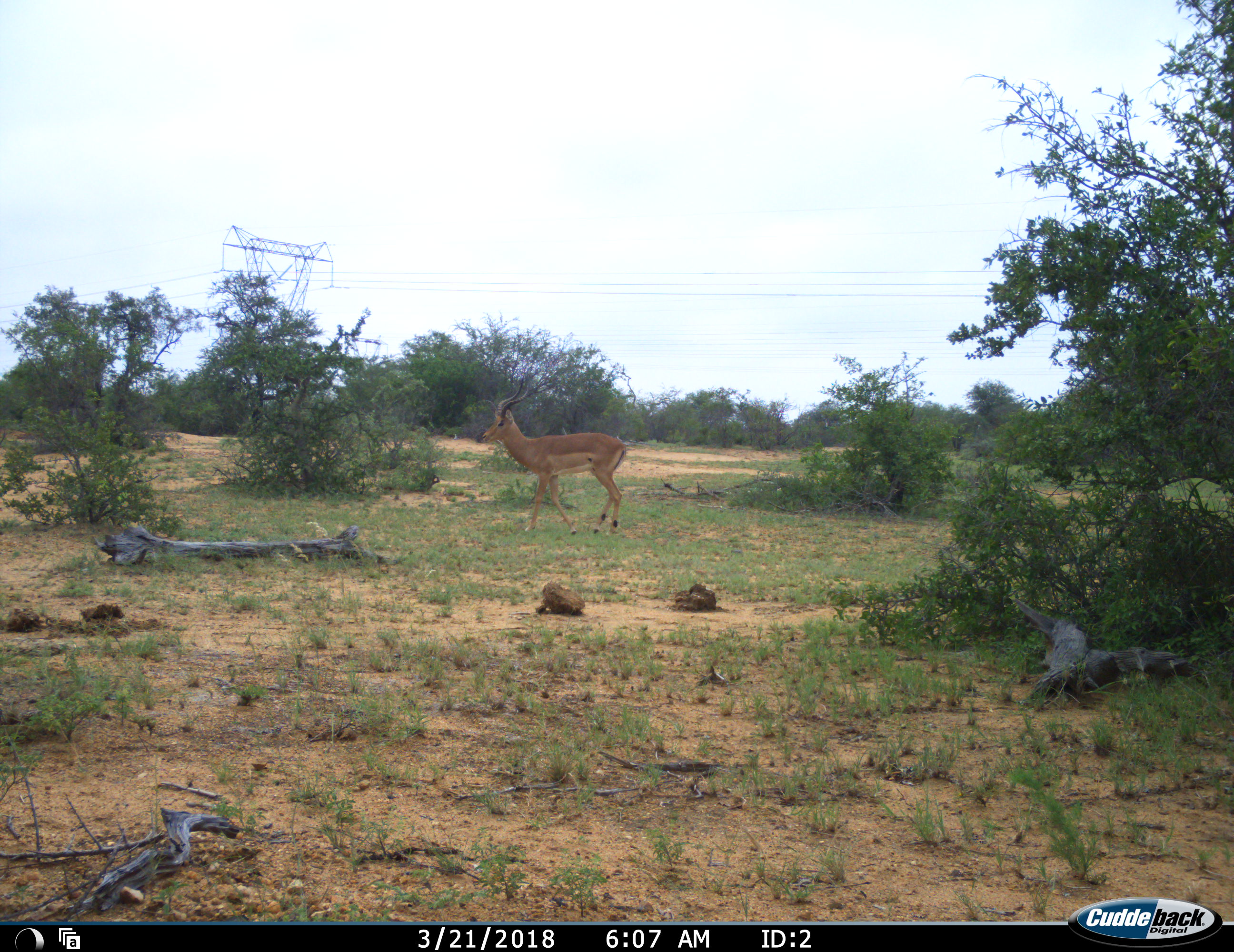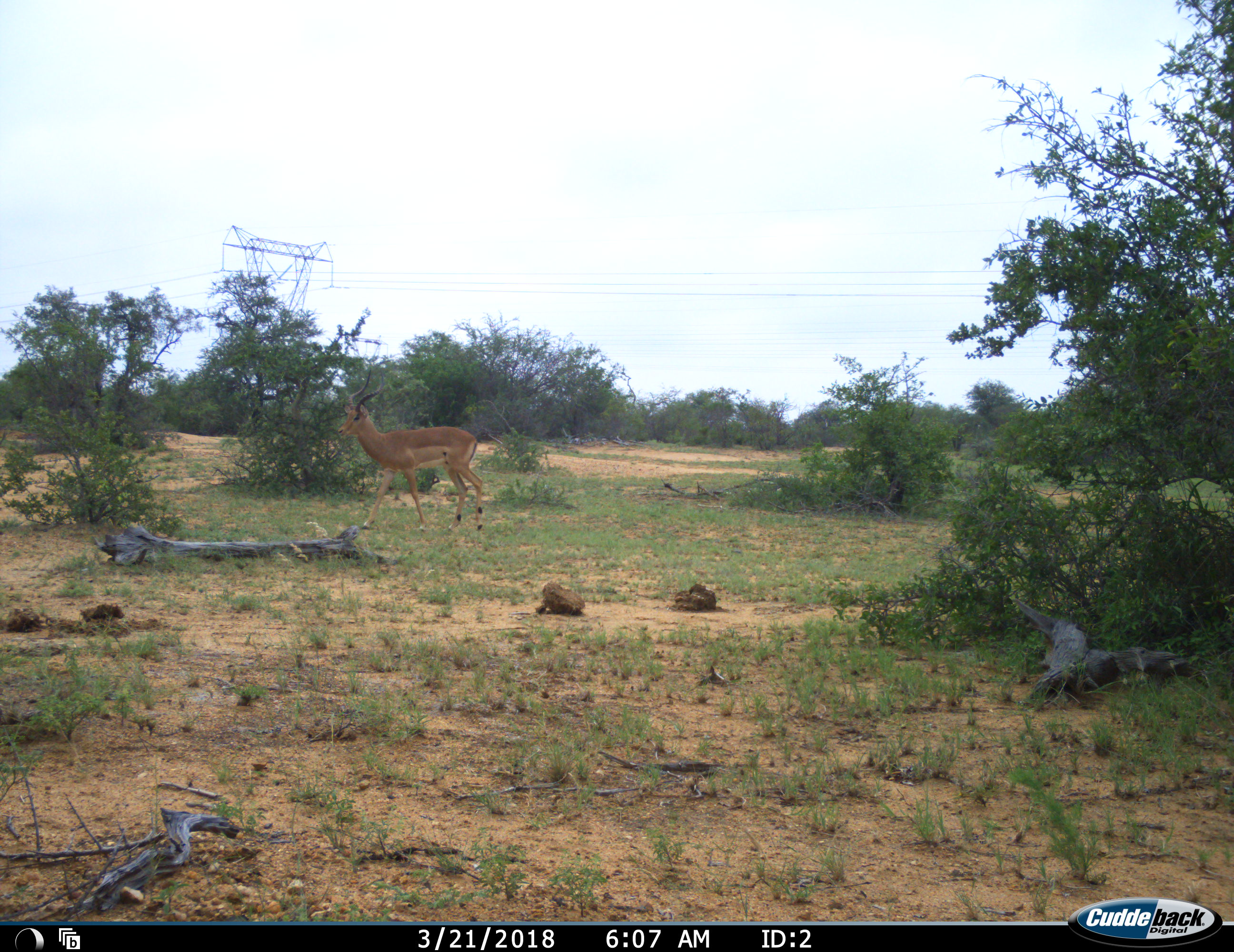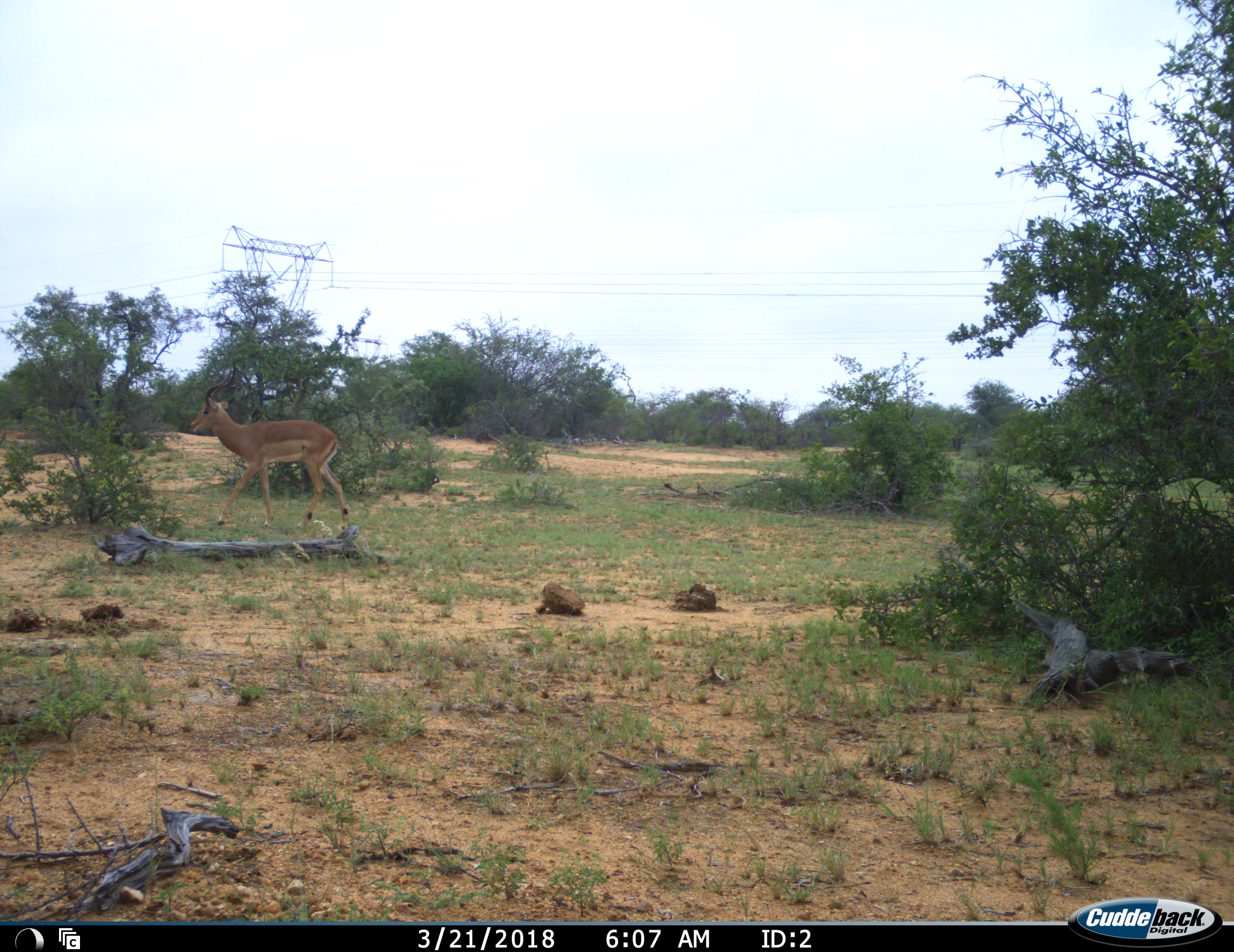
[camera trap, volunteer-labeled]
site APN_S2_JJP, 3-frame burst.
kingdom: Animalia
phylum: Chordata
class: Mammalia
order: Artiodactyla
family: Bovidae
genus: Aepyceros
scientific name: Aepyceros melampus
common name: impala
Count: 1.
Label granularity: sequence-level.